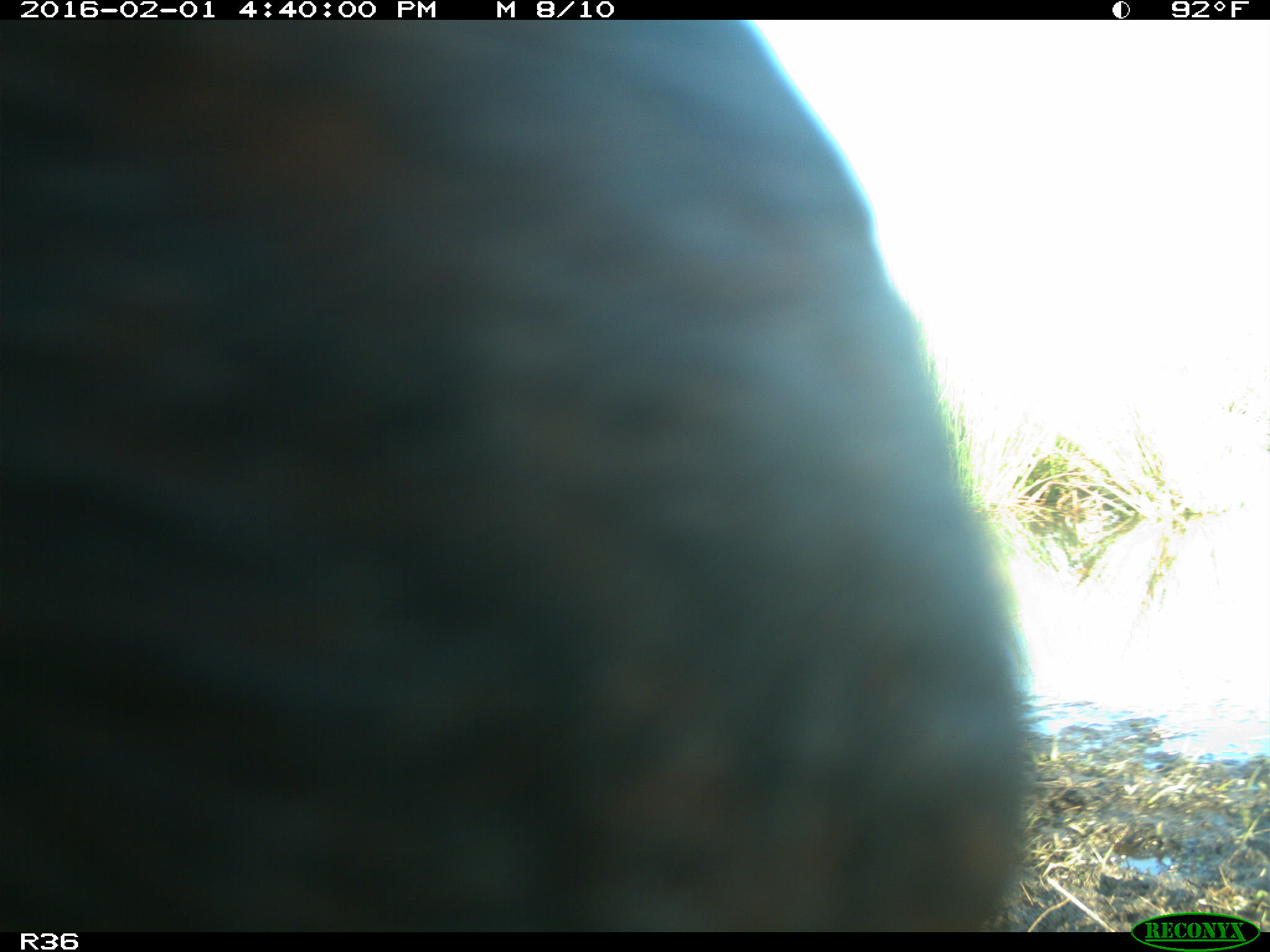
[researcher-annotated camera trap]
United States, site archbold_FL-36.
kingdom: Animalia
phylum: Chordata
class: Mammalia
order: Artiodactyla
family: Bovidae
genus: Bos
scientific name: Bos taurus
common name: domestic cow